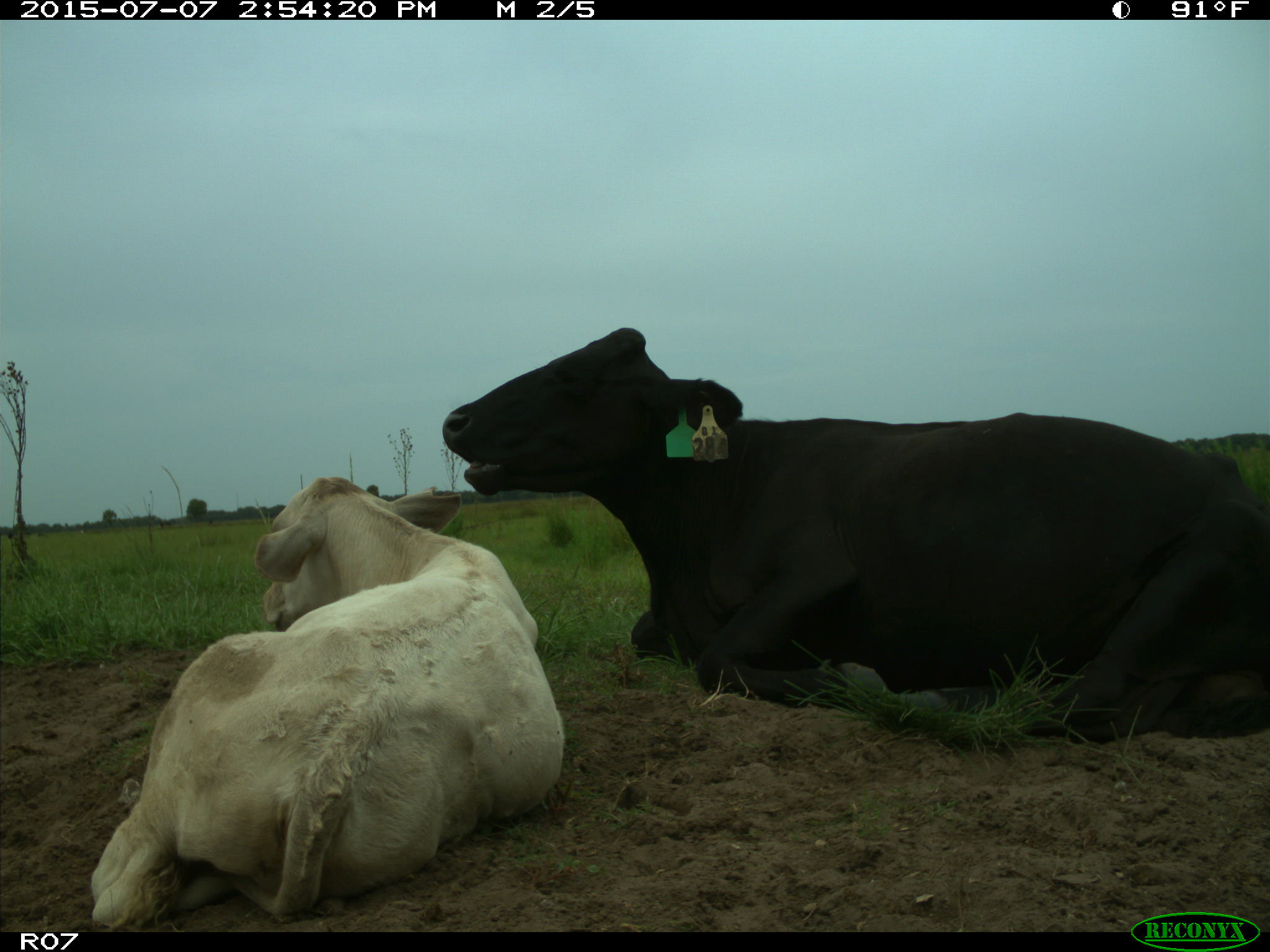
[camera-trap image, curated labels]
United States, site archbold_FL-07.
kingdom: Animalia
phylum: Chordata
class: Mammalia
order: Artiodactyla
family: Bovidae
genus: Bos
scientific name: Bos taurus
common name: domestic cow